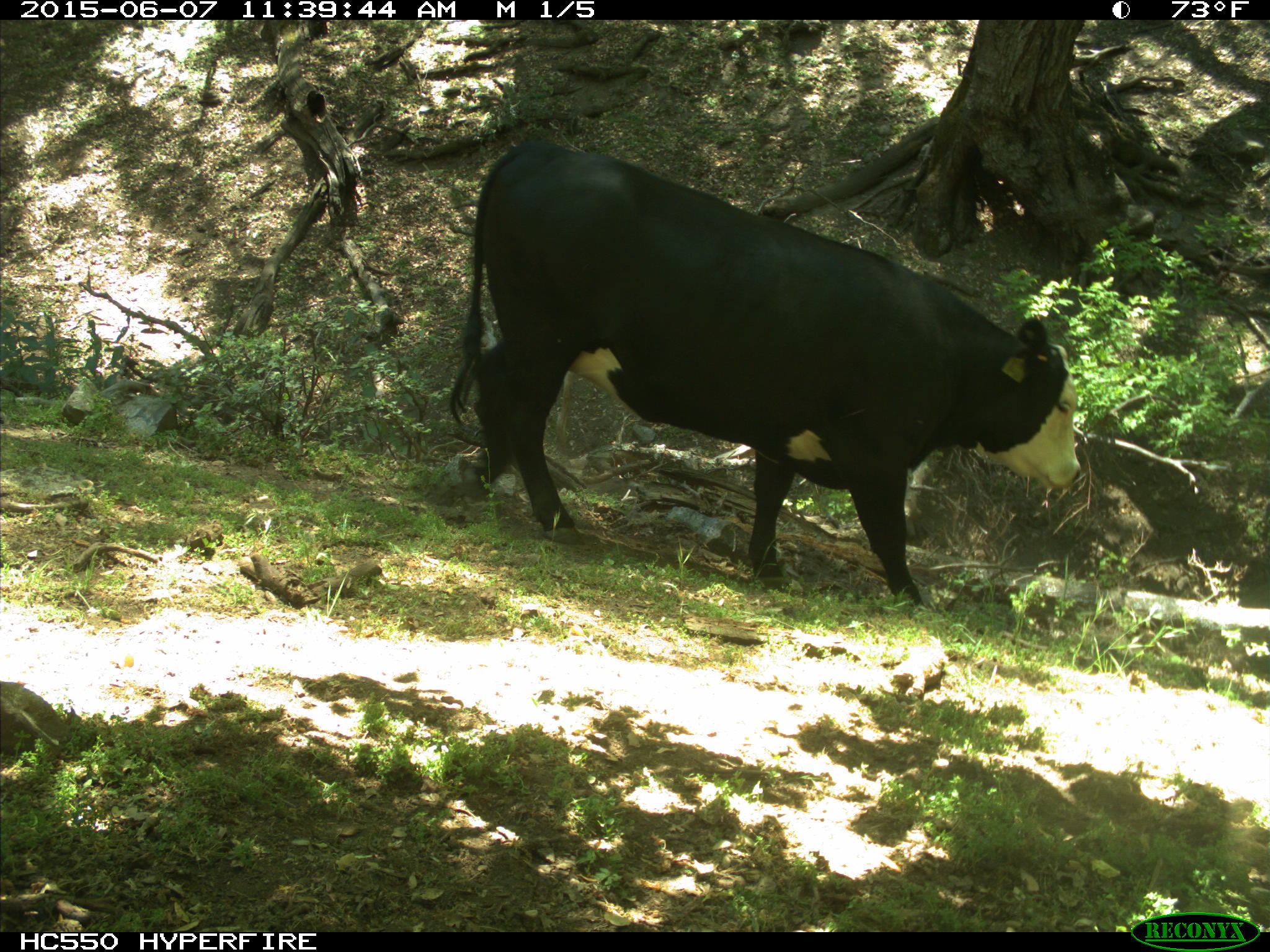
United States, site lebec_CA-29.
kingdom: Animalia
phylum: Chordata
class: Mammalia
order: Artiodactyla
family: Bovidae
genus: Bos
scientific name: Bos taurus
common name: domestic cow